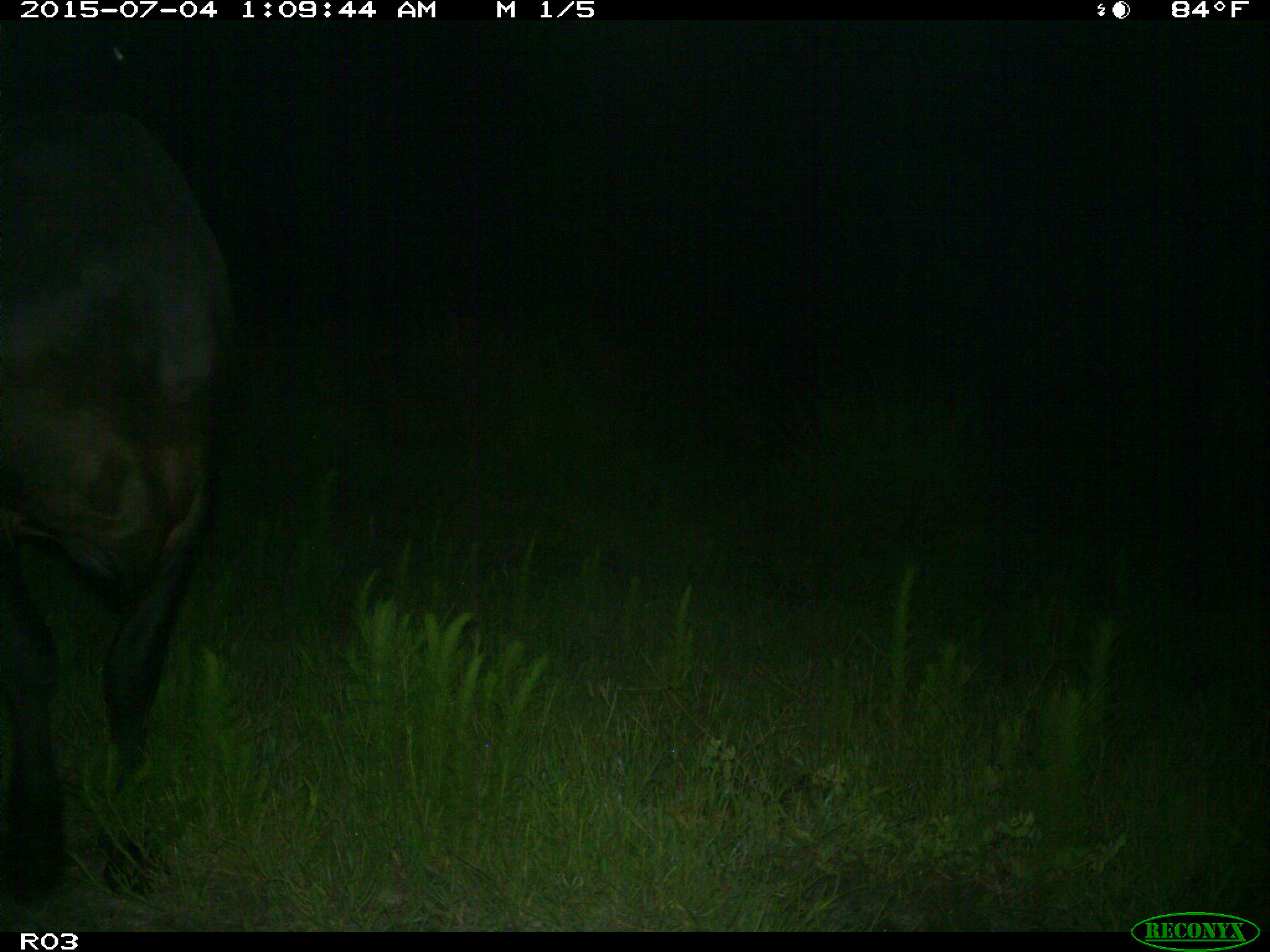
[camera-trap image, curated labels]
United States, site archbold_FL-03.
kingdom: Animalia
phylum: Chordata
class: Mammalia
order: Artiodactyla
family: Bovidae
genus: Bos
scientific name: Bos taurus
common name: domestic cow